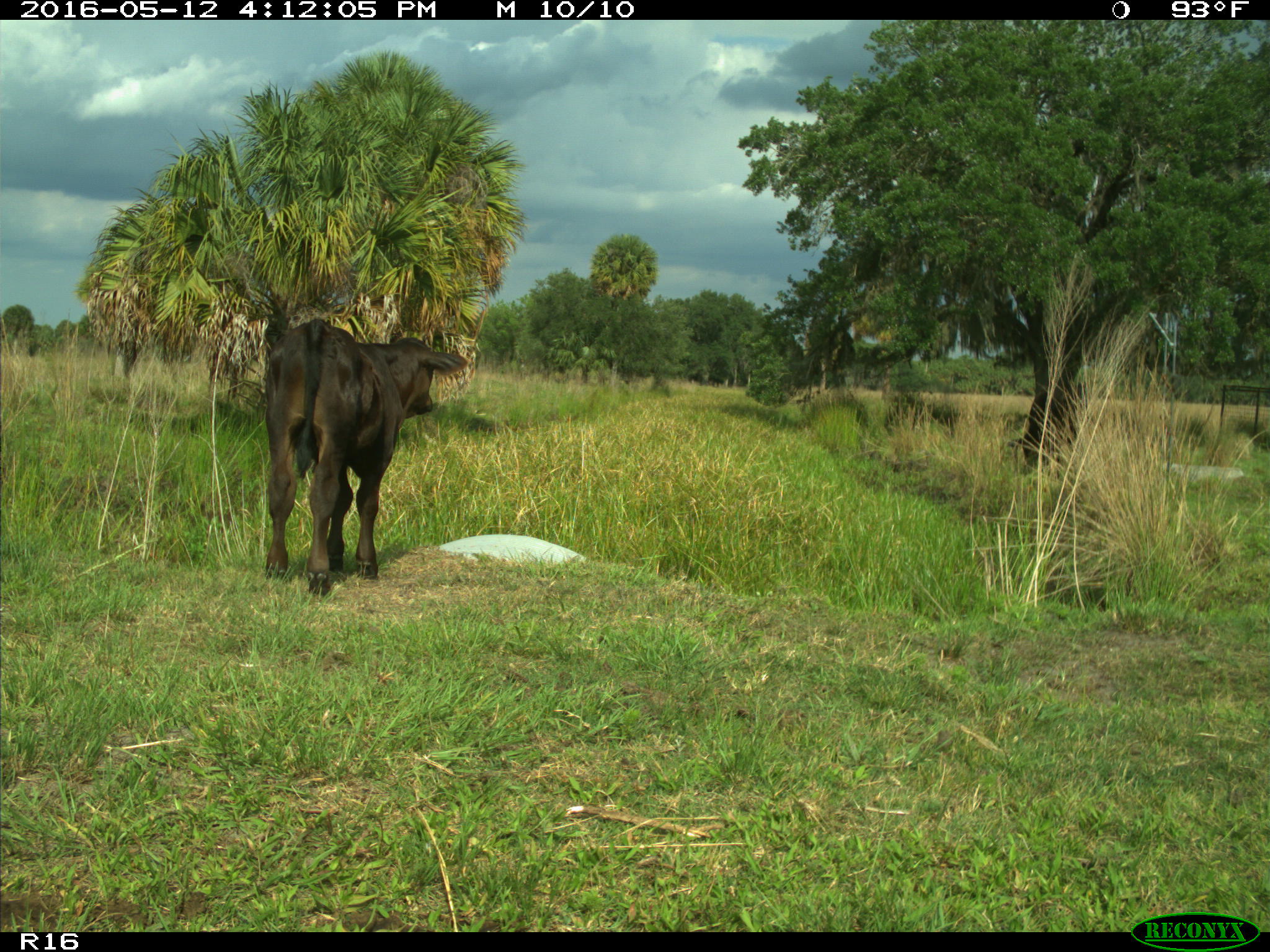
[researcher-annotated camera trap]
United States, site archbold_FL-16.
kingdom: Animalia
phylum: Chordata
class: Mammalia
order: Artiodactyla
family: Bovidae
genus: Bos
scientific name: Bos taurus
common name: domestic cow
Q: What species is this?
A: Bos taurus (domestic cow).